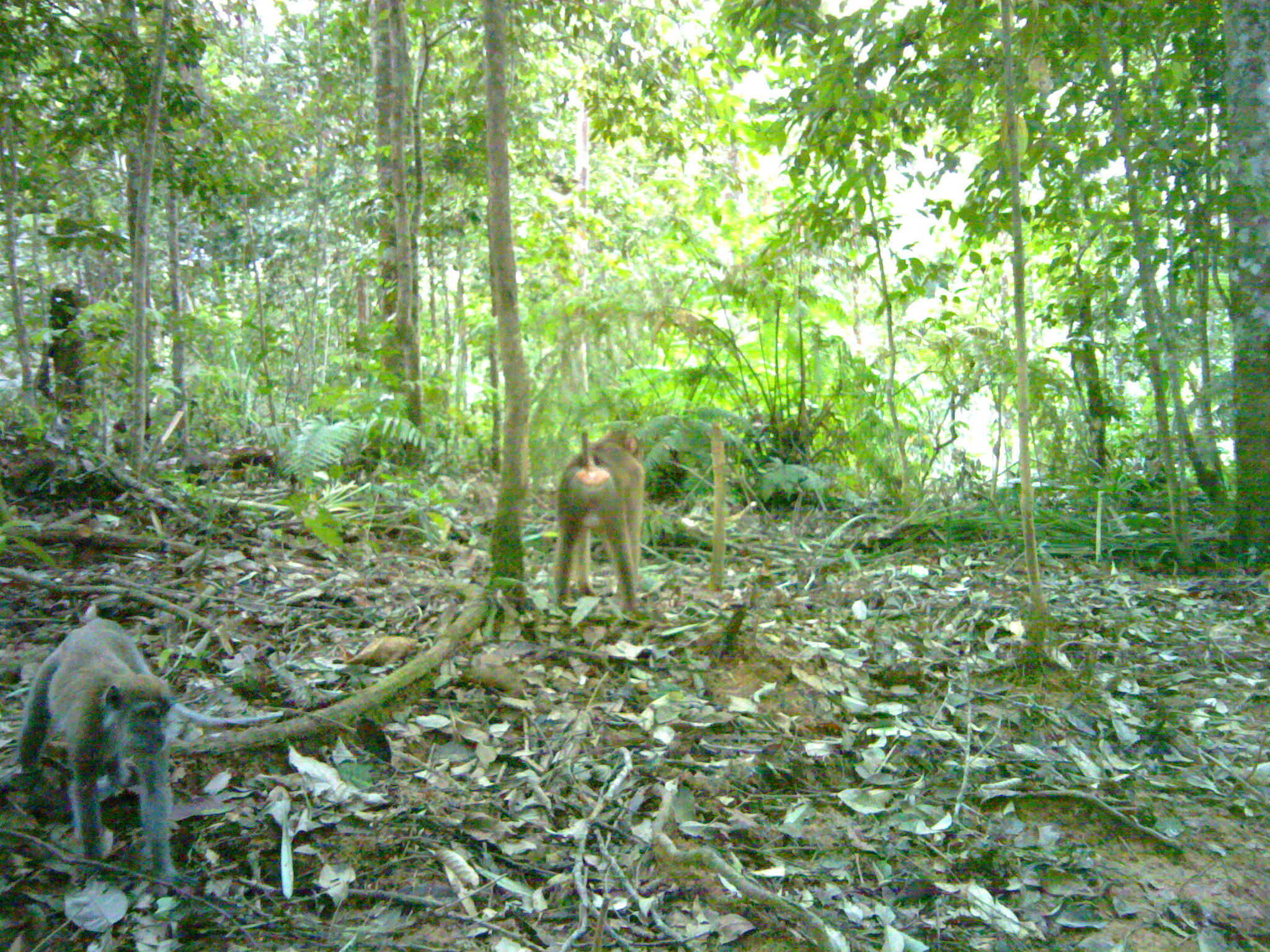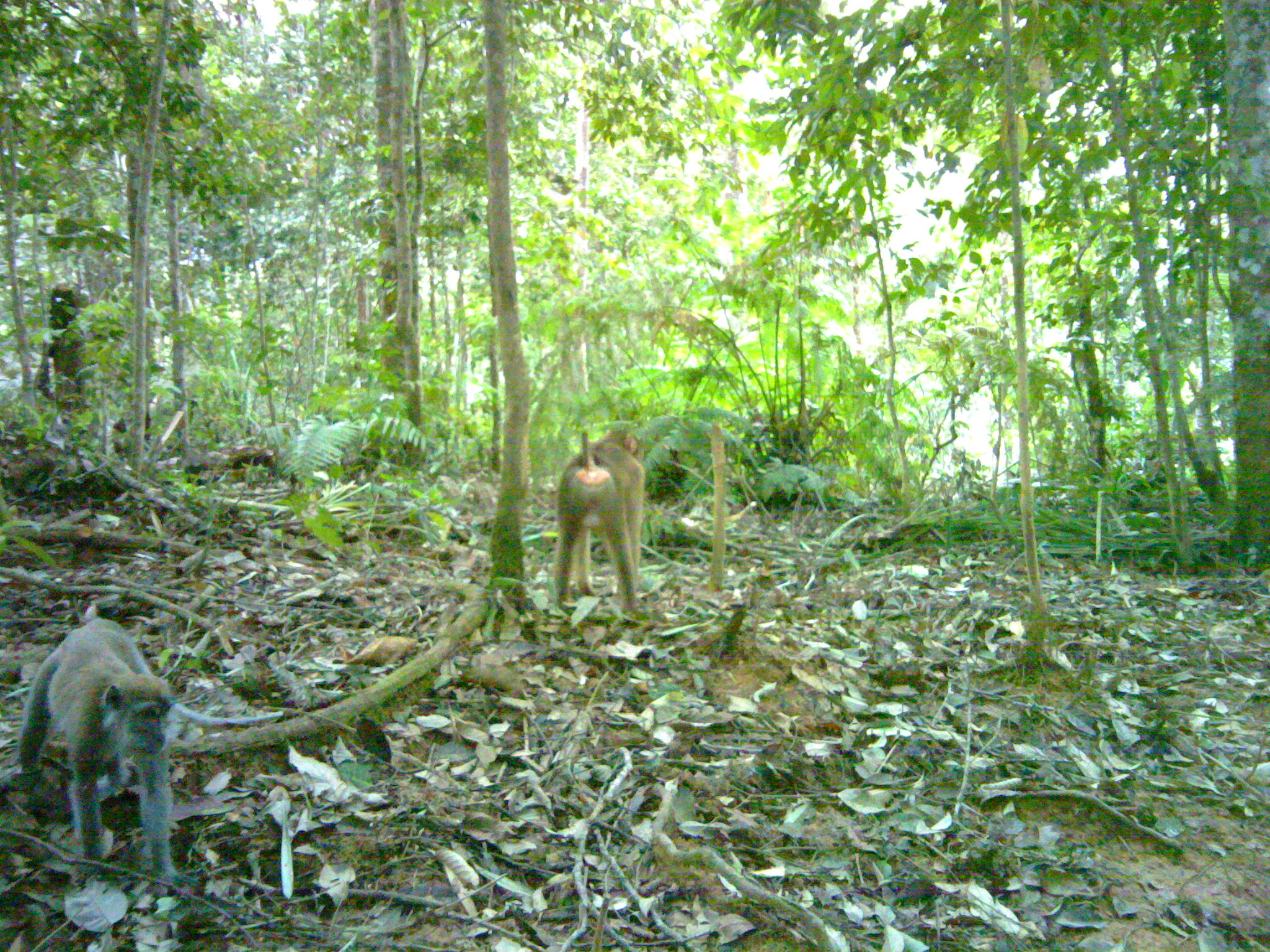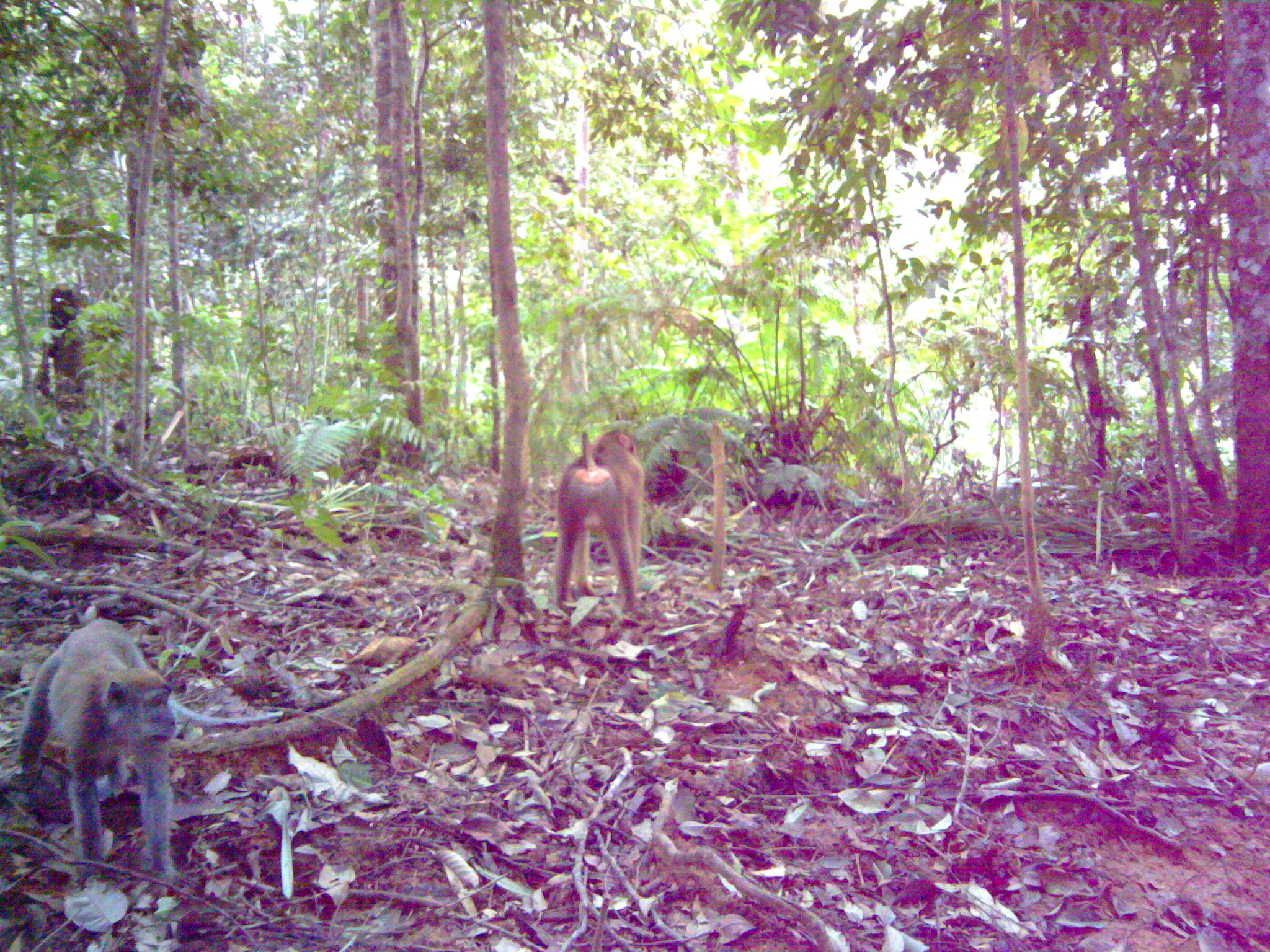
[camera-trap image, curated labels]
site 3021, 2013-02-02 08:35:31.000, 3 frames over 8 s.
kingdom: Animalia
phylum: Chordata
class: Mammalia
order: Primates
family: Cercopithecidae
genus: Macaca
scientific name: Macaca fascicularis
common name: crab-eating macaque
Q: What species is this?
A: Macaca fascicularis (crab-eating macaque).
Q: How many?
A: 1.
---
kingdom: Animalia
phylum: Chordata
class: Mammalia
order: Primates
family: Cercopithecidae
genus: Macaca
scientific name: Macaca nemestrina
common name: southern pig-tailed macaque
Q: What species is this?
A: Macaca nemestrina (southern pig-tailed macaque).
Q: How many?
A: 1.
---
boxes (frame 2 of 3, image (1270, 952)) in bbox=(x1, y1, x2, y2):
macaca nemestrina: bbox=(15, 617, 182, 895); bbox=(555, 427, 650, 617)